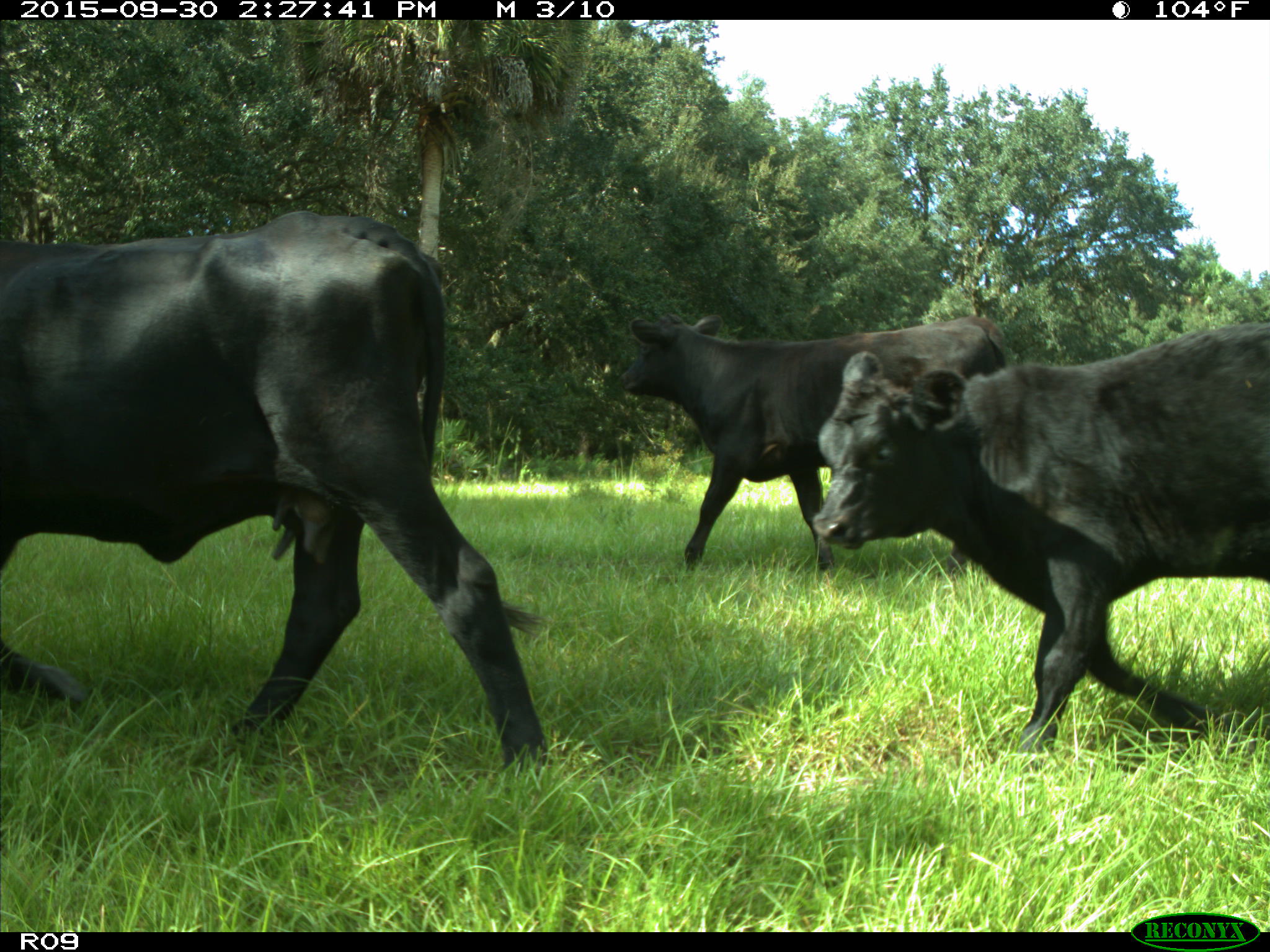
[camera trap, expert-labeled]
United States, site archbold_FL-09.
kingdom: Animalia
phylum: Chordata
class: Mammalia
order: Artiodactyla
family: Bovidae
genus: Bos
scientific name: Bos taurus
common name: domestic cow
Bos taurus (domestic cow).